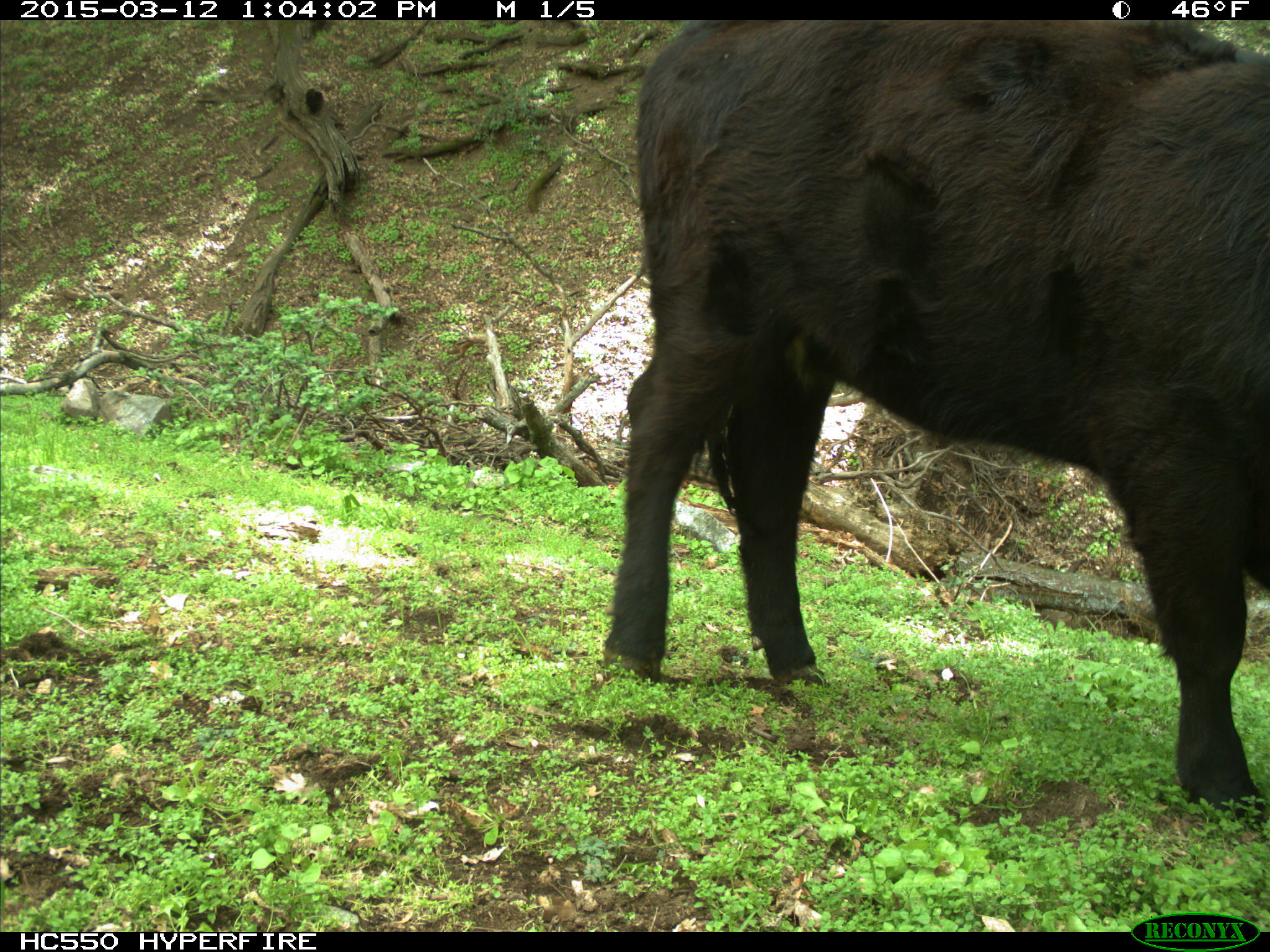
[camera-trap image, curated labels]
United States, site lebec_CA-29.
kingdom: Animalia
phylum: Chordata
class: Mammalia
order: Artiodactyla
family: Bovidae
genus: Bos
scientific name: Bos taurus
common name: domestic cow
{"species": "Bos taurus (domestic cow)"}